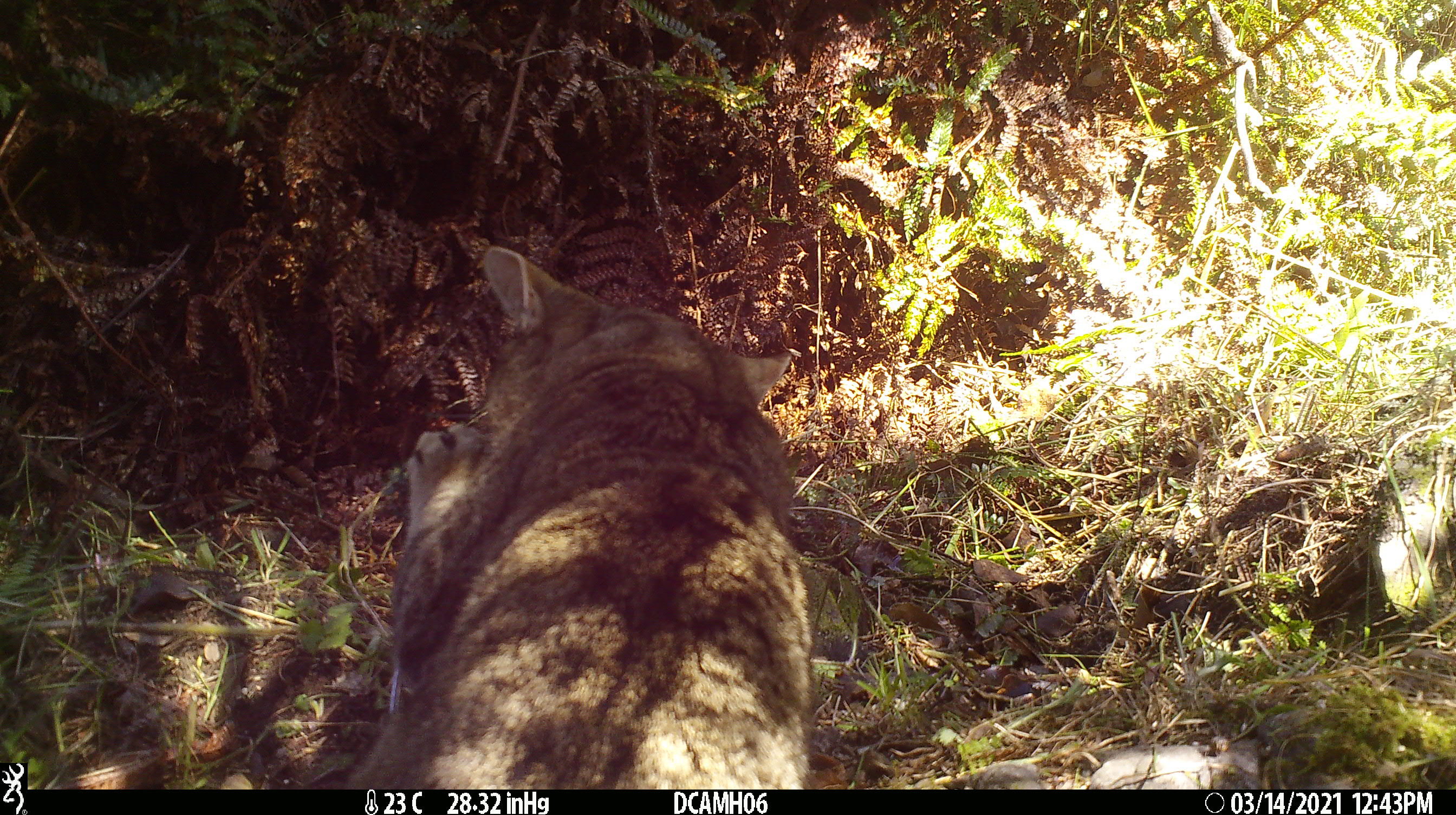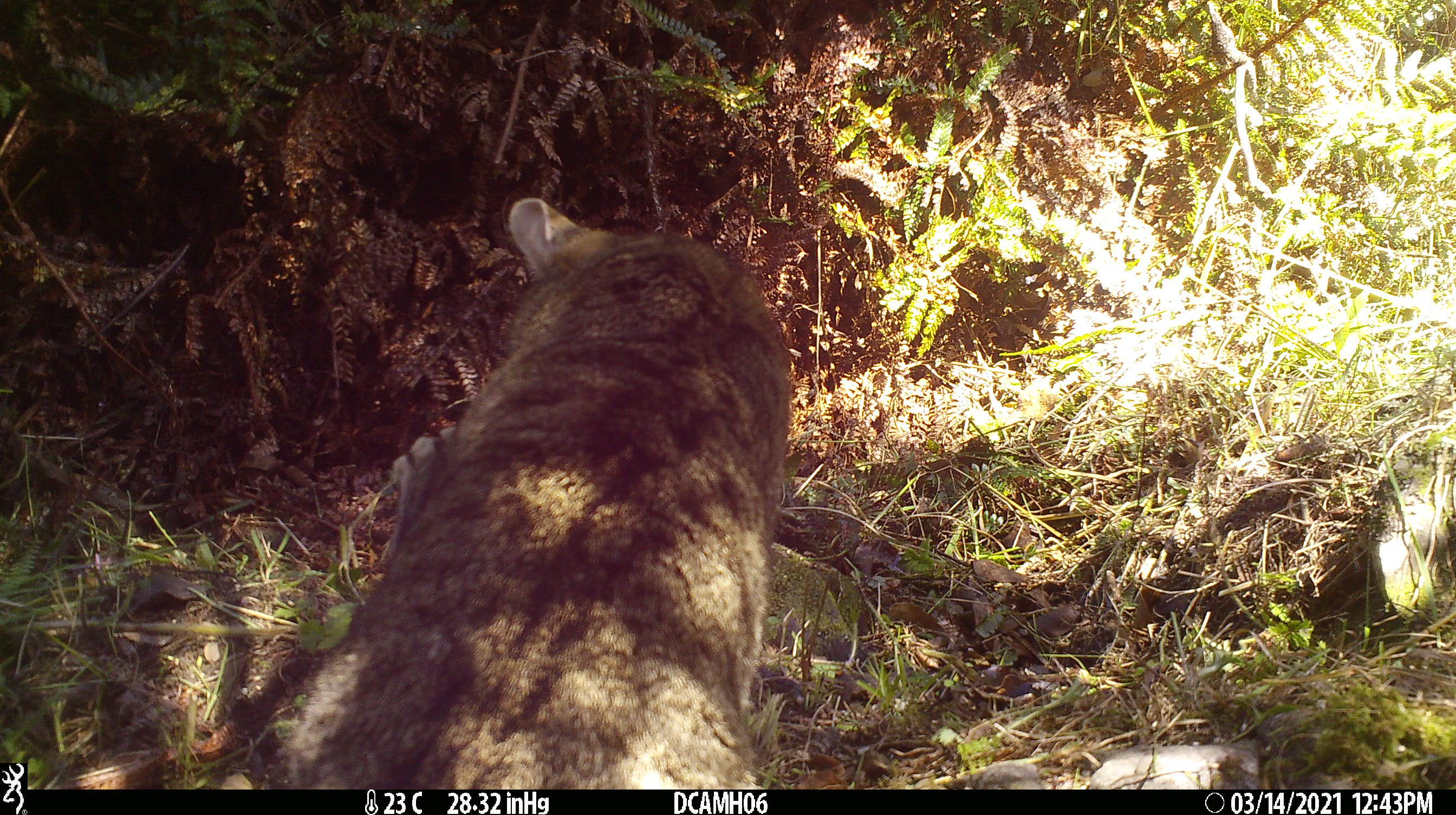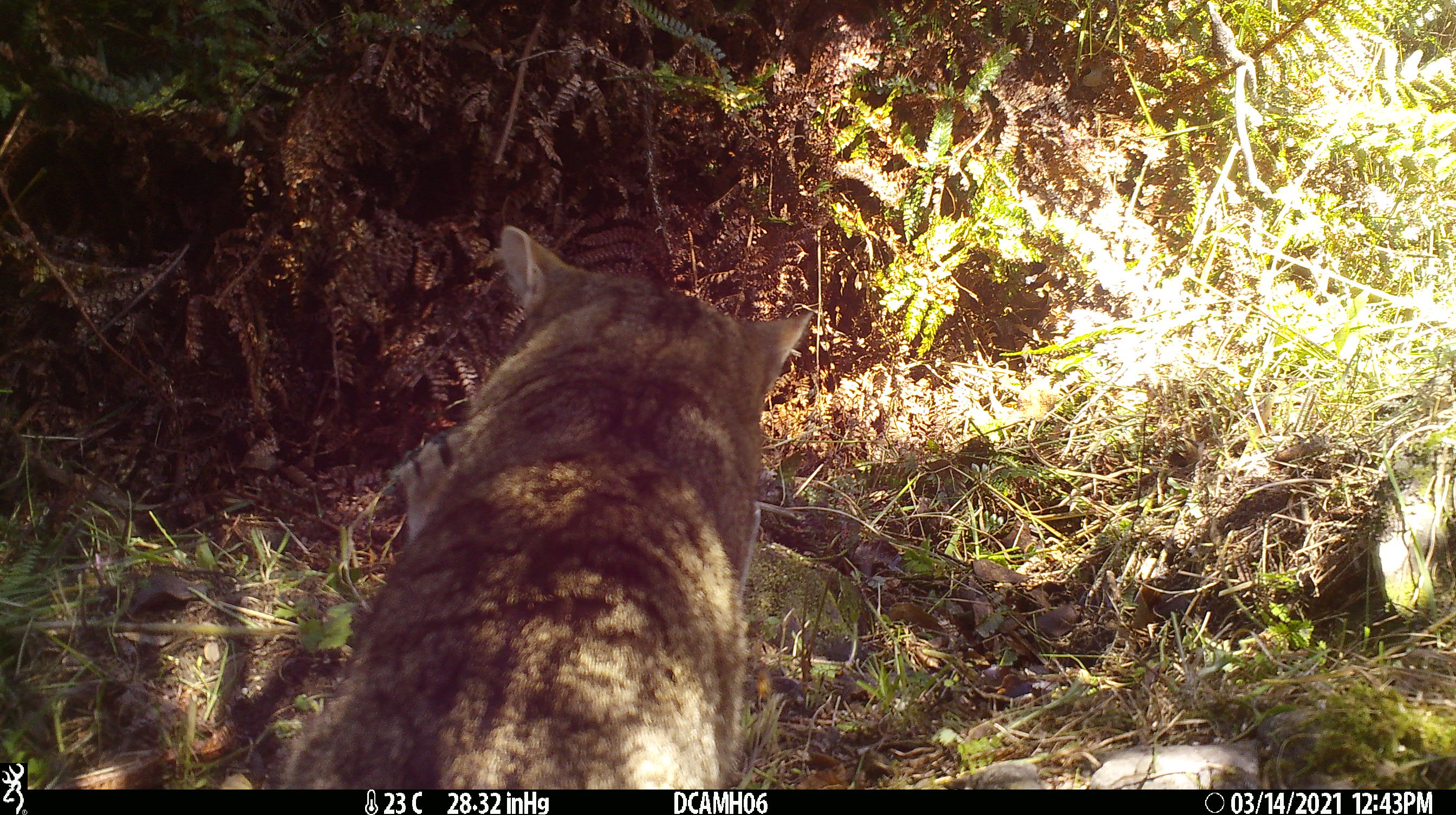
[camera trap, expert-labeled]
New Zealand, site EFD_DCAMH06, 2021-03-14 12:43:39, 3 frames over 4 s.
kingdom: Animalia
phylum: Chordata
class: Mammalia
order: Carnivora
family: Felidae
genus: Felis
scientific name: Felis catus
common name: domestic cat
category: cat